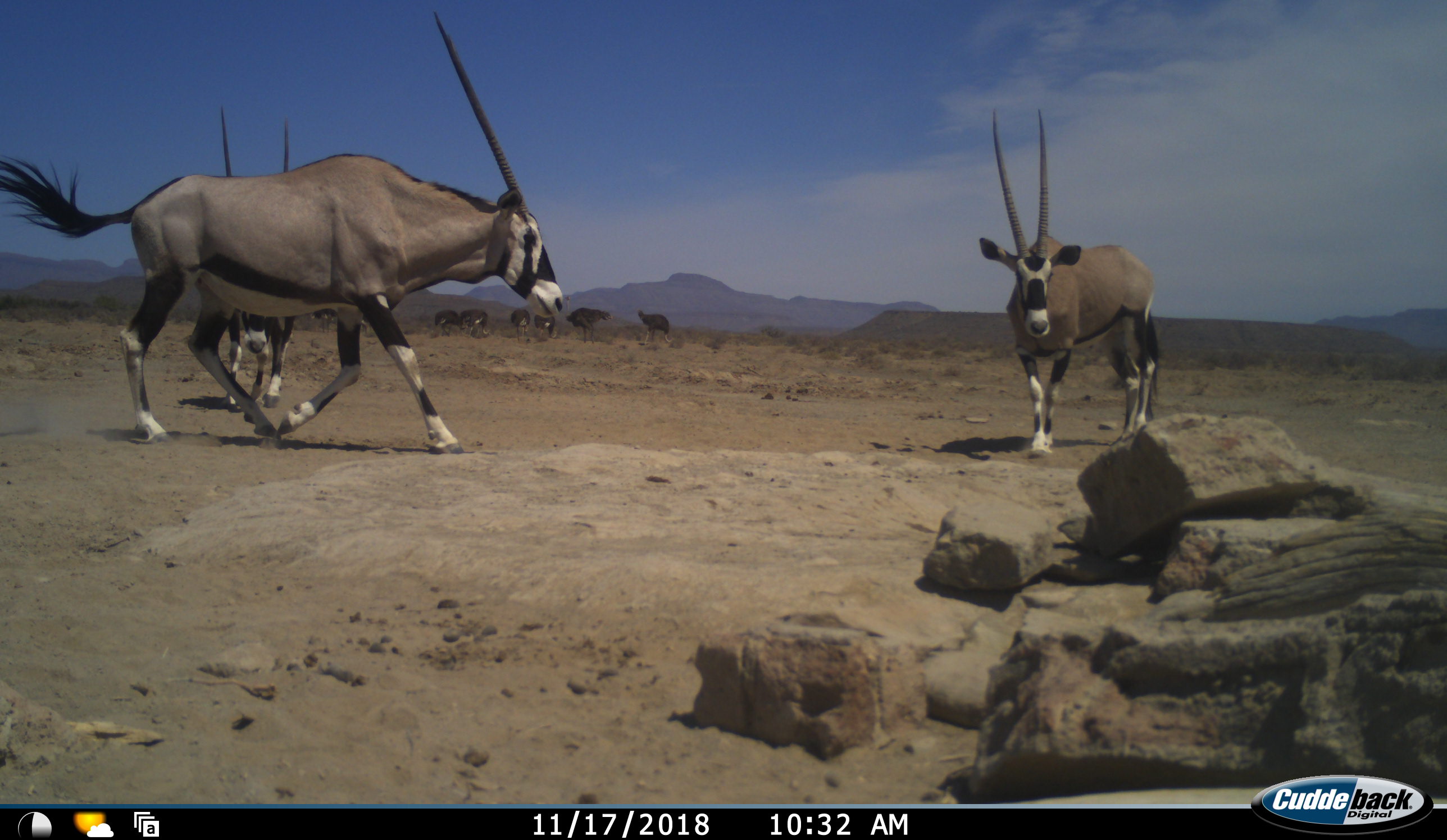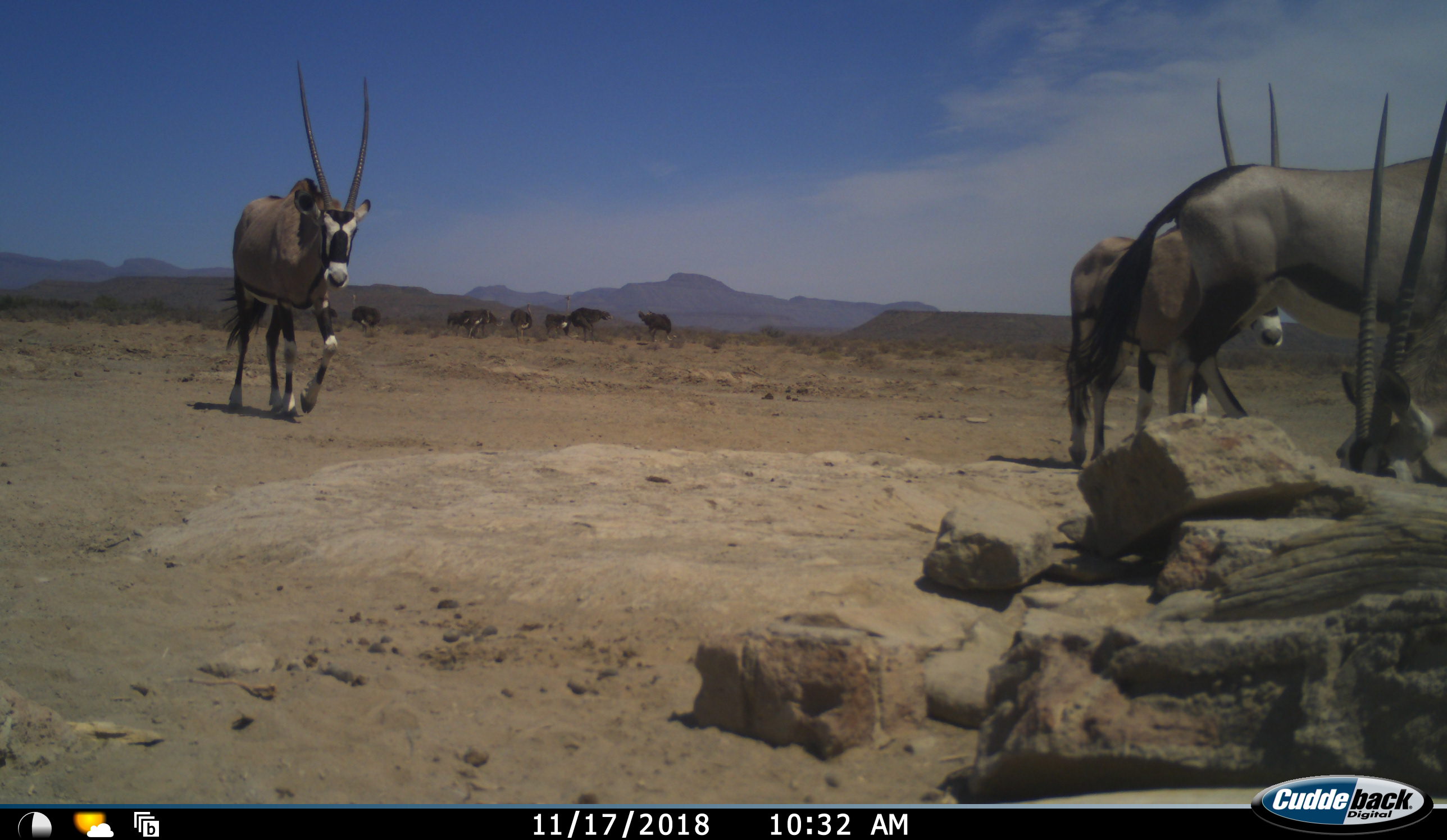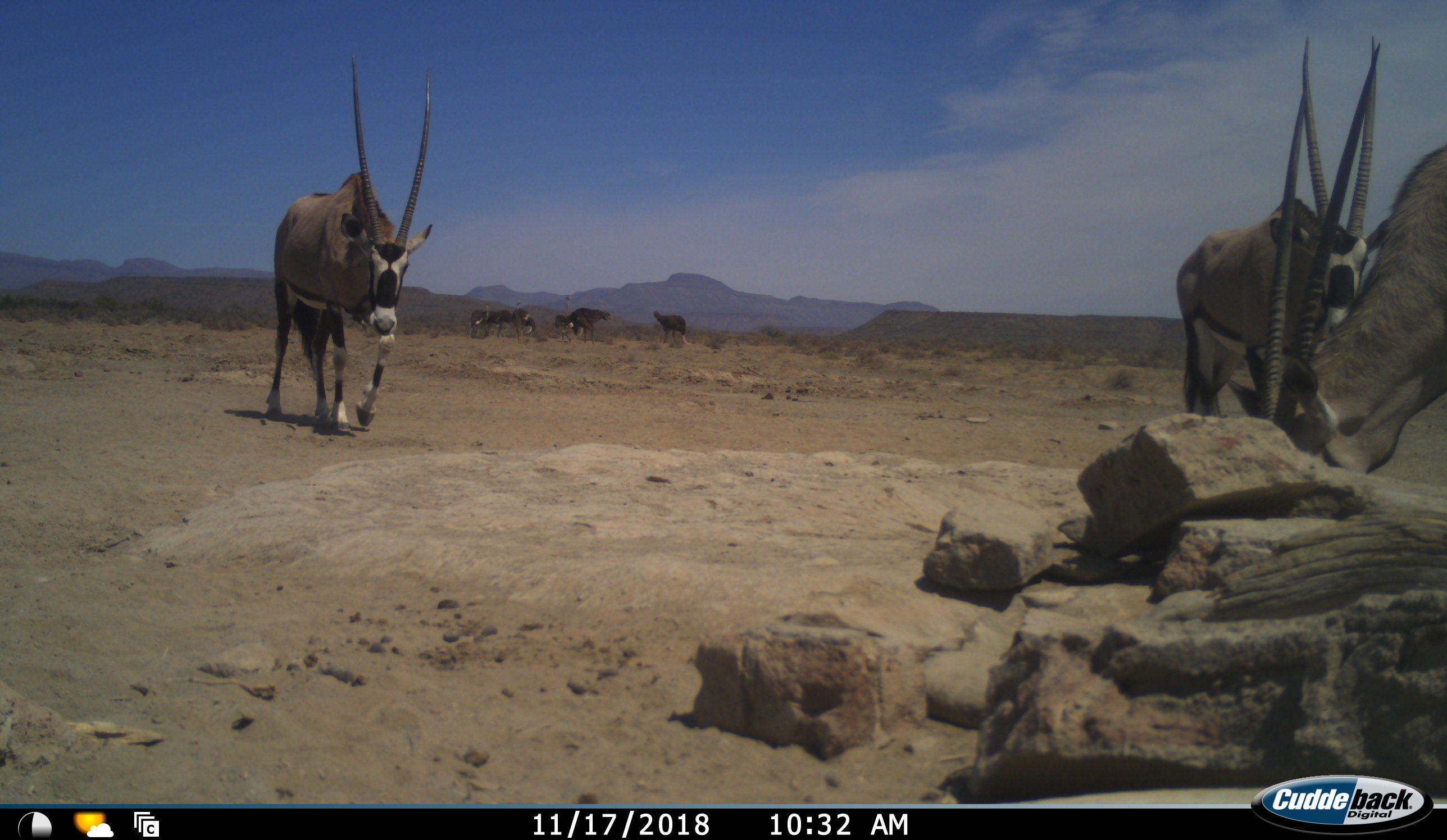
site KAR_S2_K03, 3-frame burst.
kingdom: Animalia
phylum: Chordata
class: Mammalia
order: Artiodactyla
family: Bovidae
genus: Oryx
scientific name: Oryx gazella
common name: gemsbok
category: oryx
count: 4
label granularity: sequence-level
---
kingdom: Animalia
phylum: Chordata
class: Aves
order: Struthioniformes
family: Struthionidae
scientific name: Struthionidae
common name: ostrich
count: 8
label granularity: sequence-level